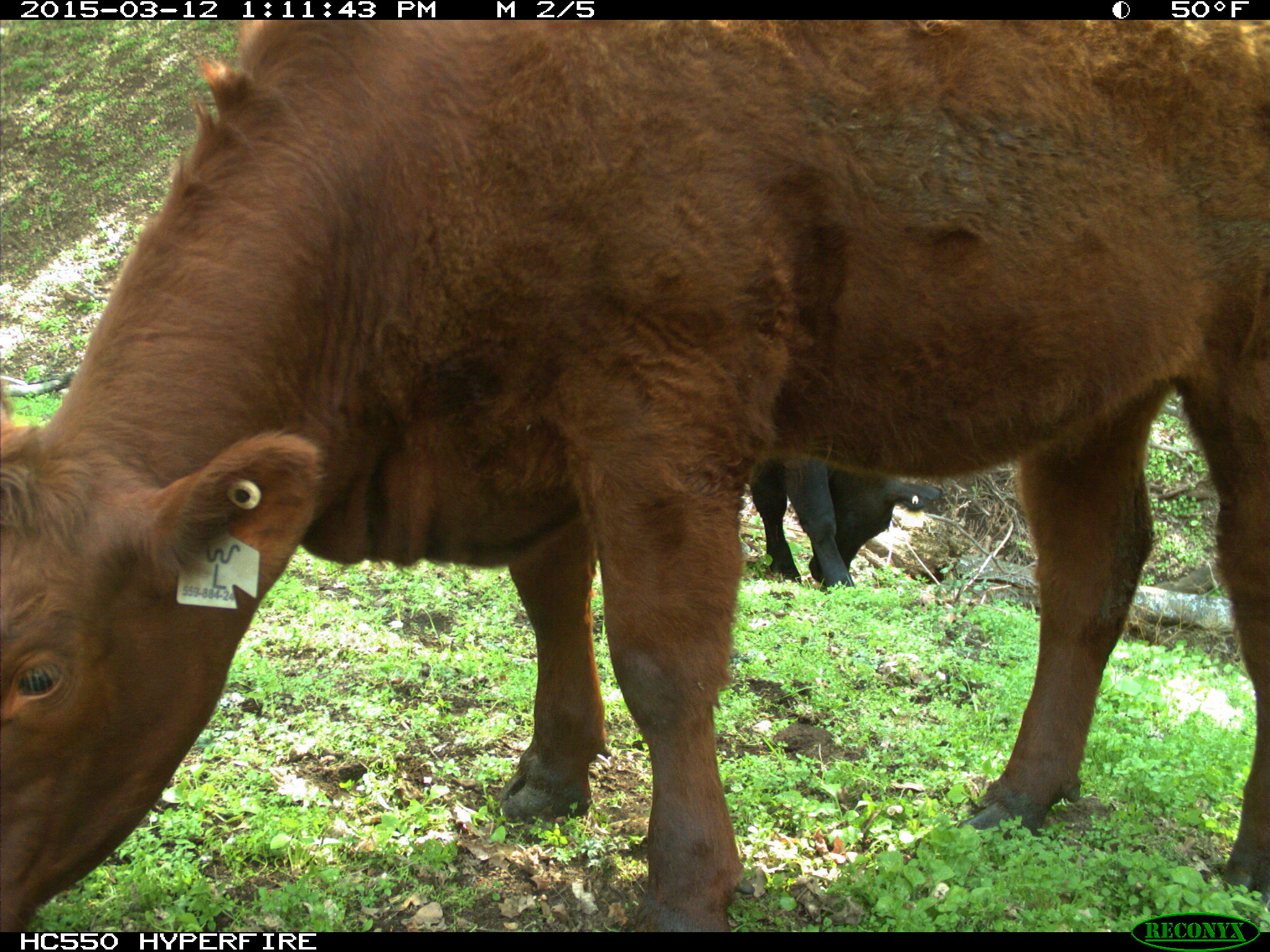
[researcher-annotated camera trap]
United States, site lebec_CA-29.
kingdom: Animalia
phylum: Chordata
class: Mammalia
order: Artiodactyla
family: Bovidae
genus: Bos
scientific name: Bos taurus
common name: domestic cow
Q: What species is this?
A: Bos taurus (domestic cow).